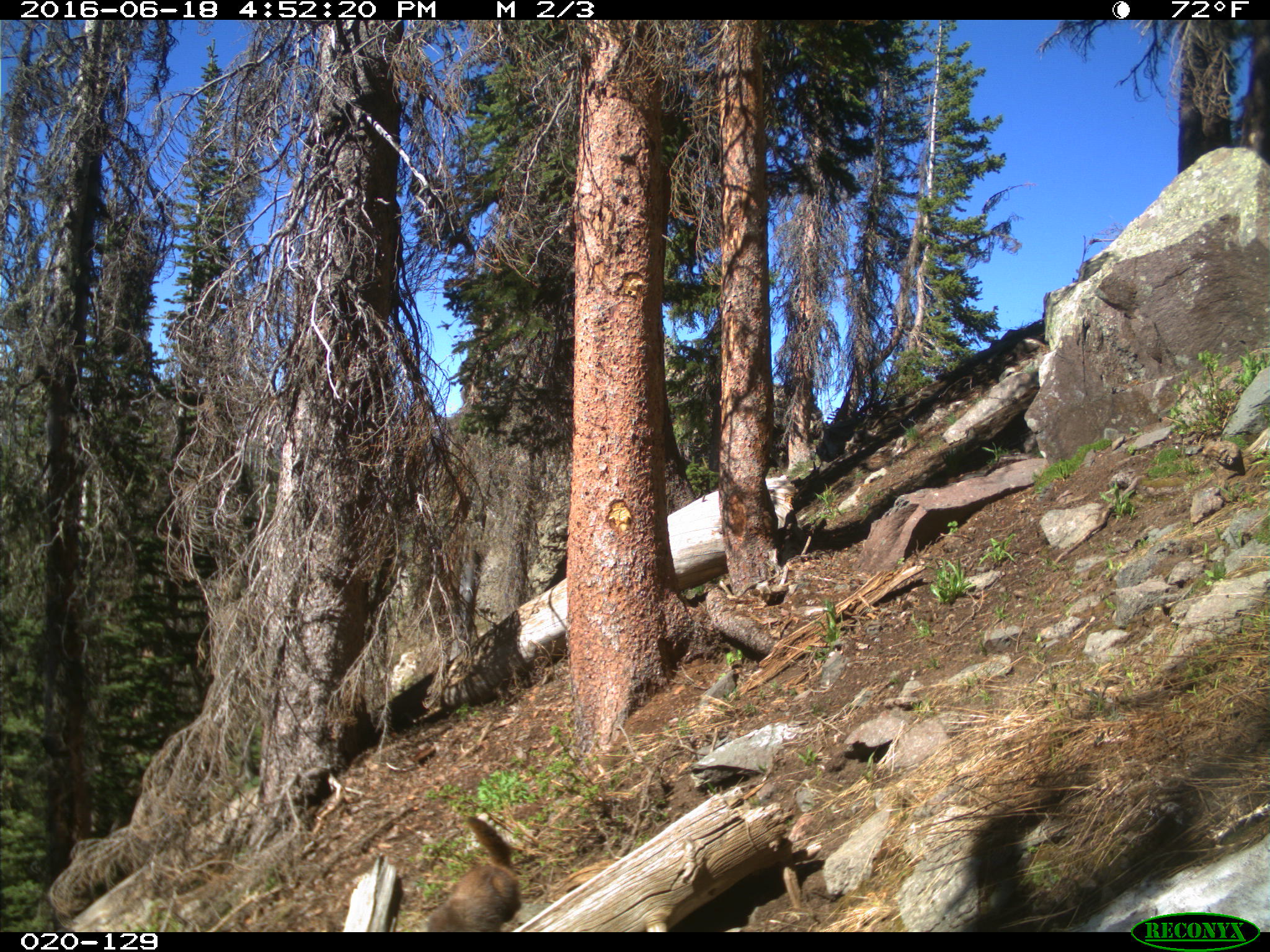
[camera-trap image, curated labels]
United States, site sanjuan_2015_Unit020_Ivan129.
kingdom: Animalia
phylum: Chordata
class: Mammalia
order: Rodentia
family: Sciuridae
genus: Marmota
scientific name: Marmota flaviventris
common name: yellow-bellied marmot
Marmota flaviventris (yellow-bellied marmot).